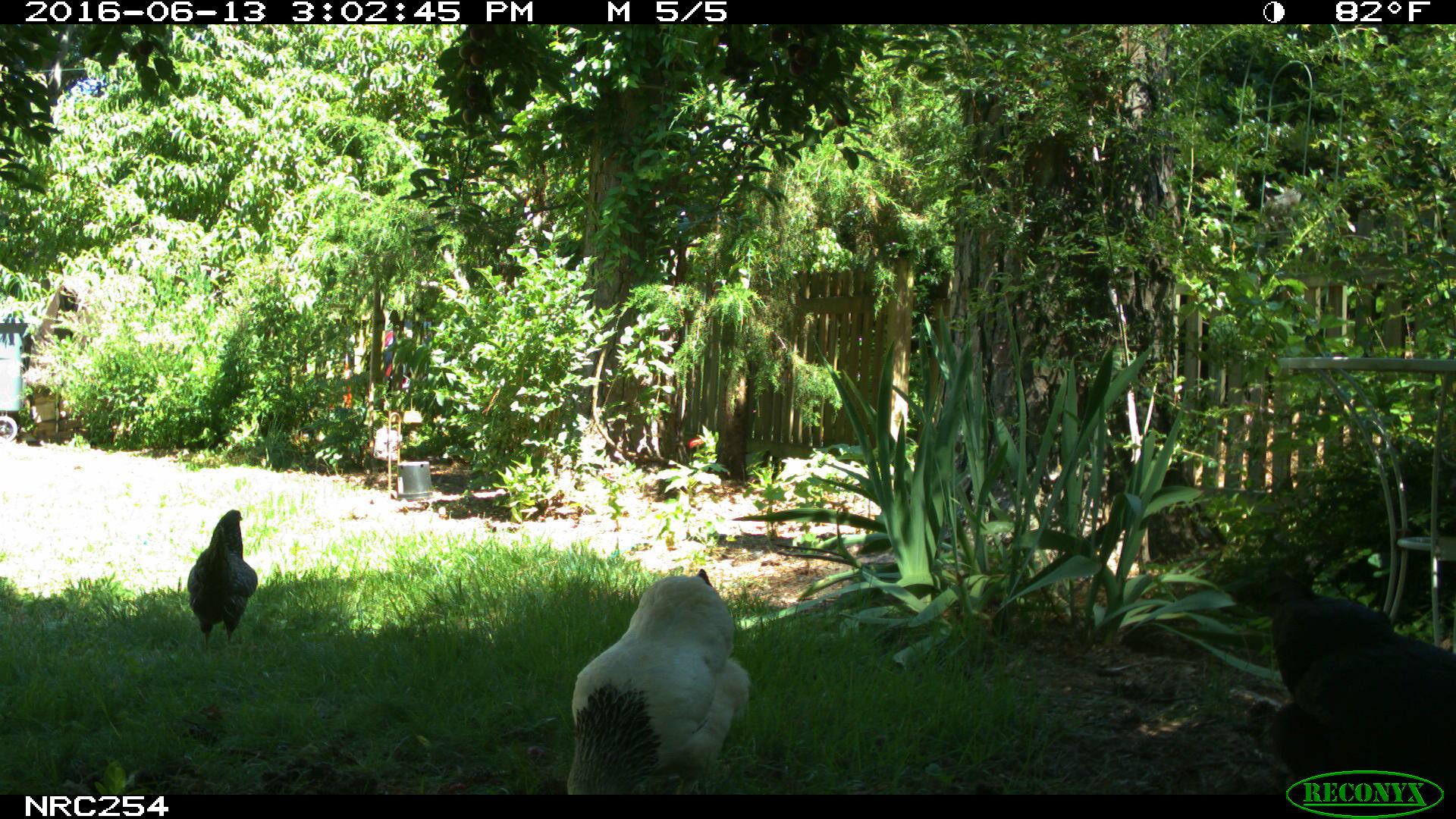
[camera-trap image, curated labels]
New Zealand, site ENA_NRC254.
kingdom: Animalia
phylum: Chordata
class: Aves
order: Galliformes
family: Phasianidae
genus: Gallus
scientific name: Gallus gallus domesticus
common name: chicken